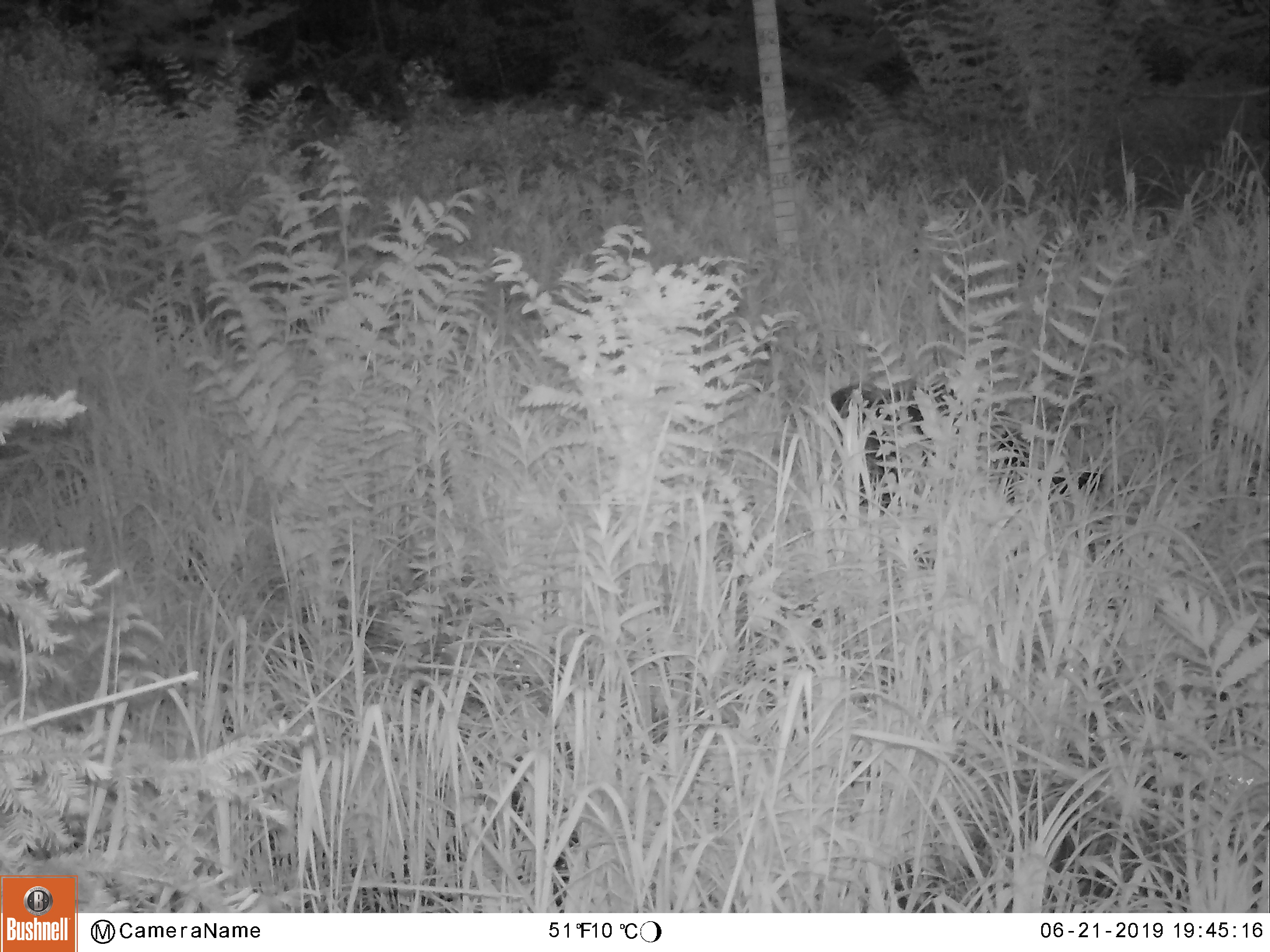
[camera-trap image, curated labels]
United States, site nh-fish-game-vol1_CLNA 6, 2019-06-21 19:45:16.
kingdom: Animalia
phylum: Chordata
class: Mammalia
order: Carnivora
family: Mephitidae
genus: Mephitis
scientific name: Mephitis mephitis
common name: striped skunk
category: skunk